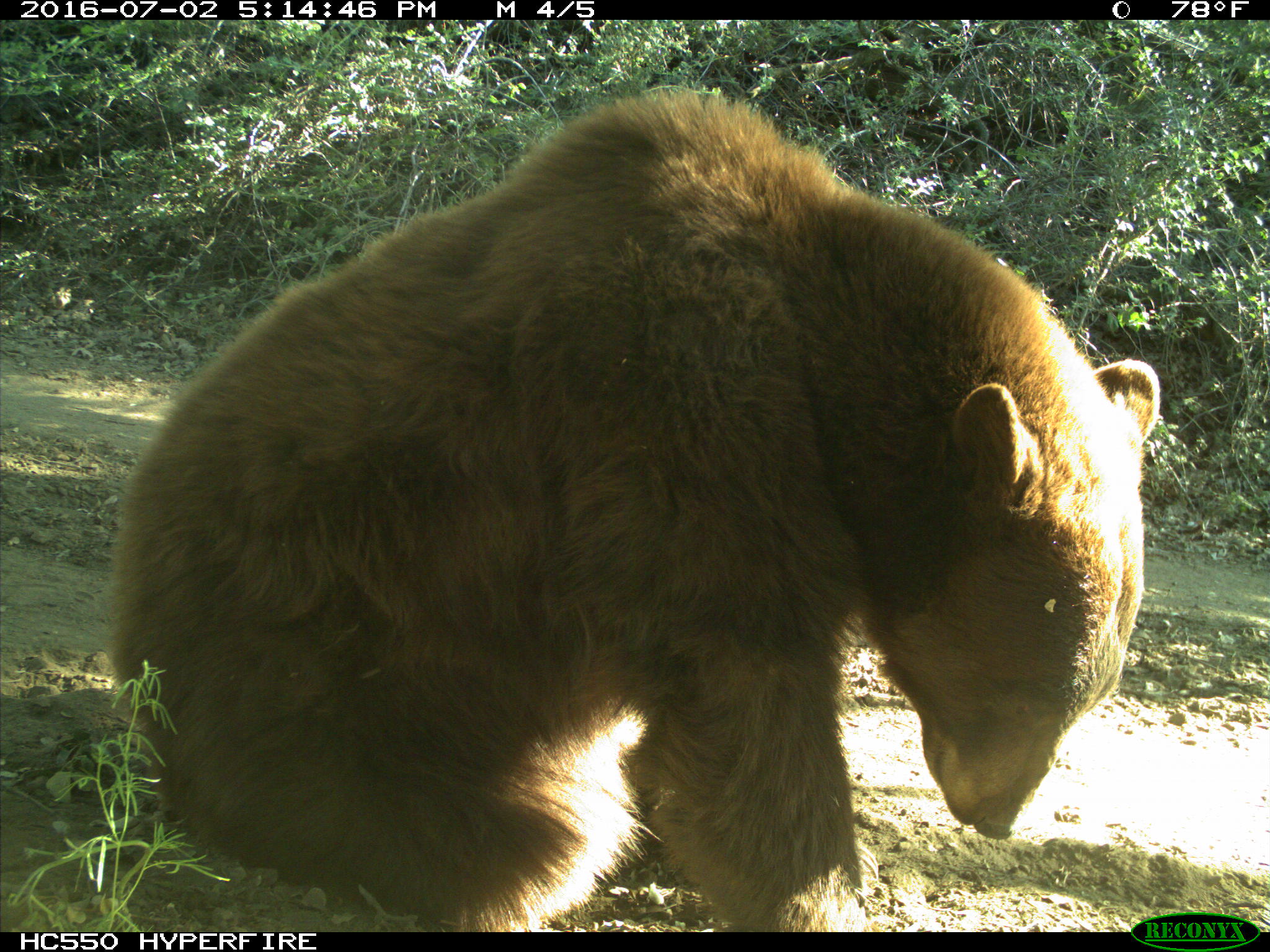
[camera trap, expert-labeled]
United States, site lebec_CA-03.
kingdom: Animalia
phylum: Chordata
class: Mammalia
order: Carnivora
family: Ursidae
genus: Ursus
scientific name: Ursus americanus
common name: american black bear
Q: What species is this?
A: Ursus americanus (american black bear).